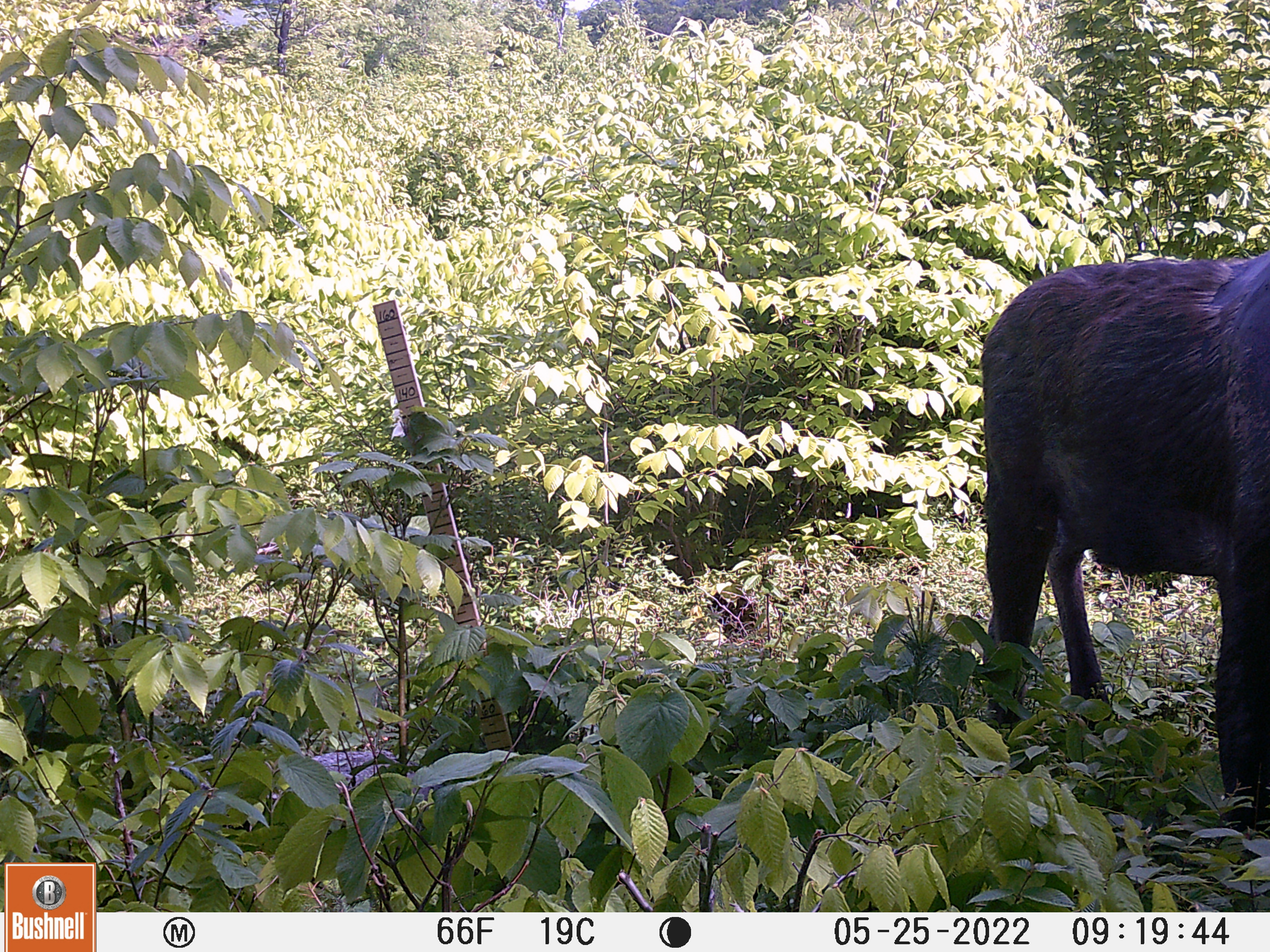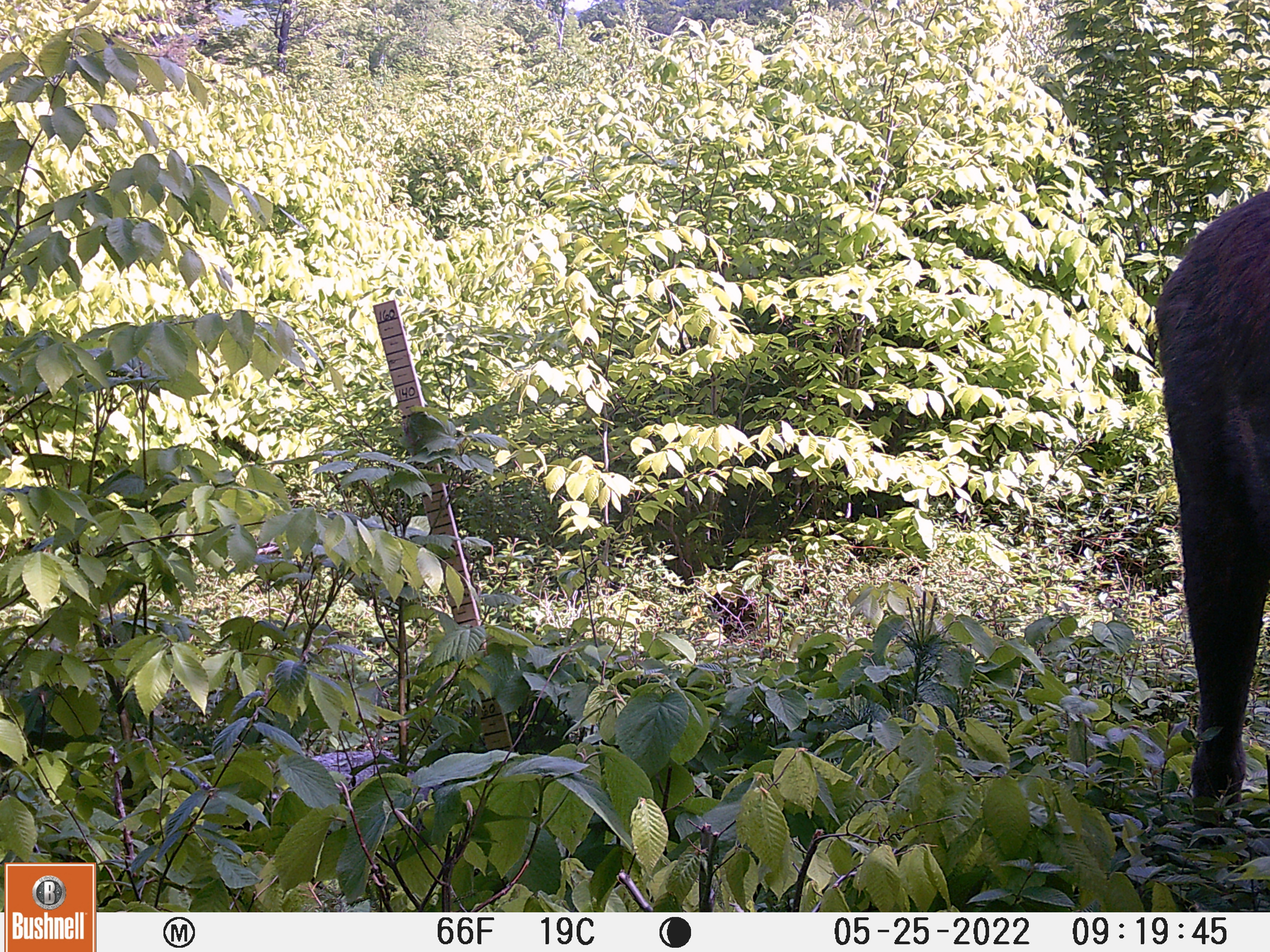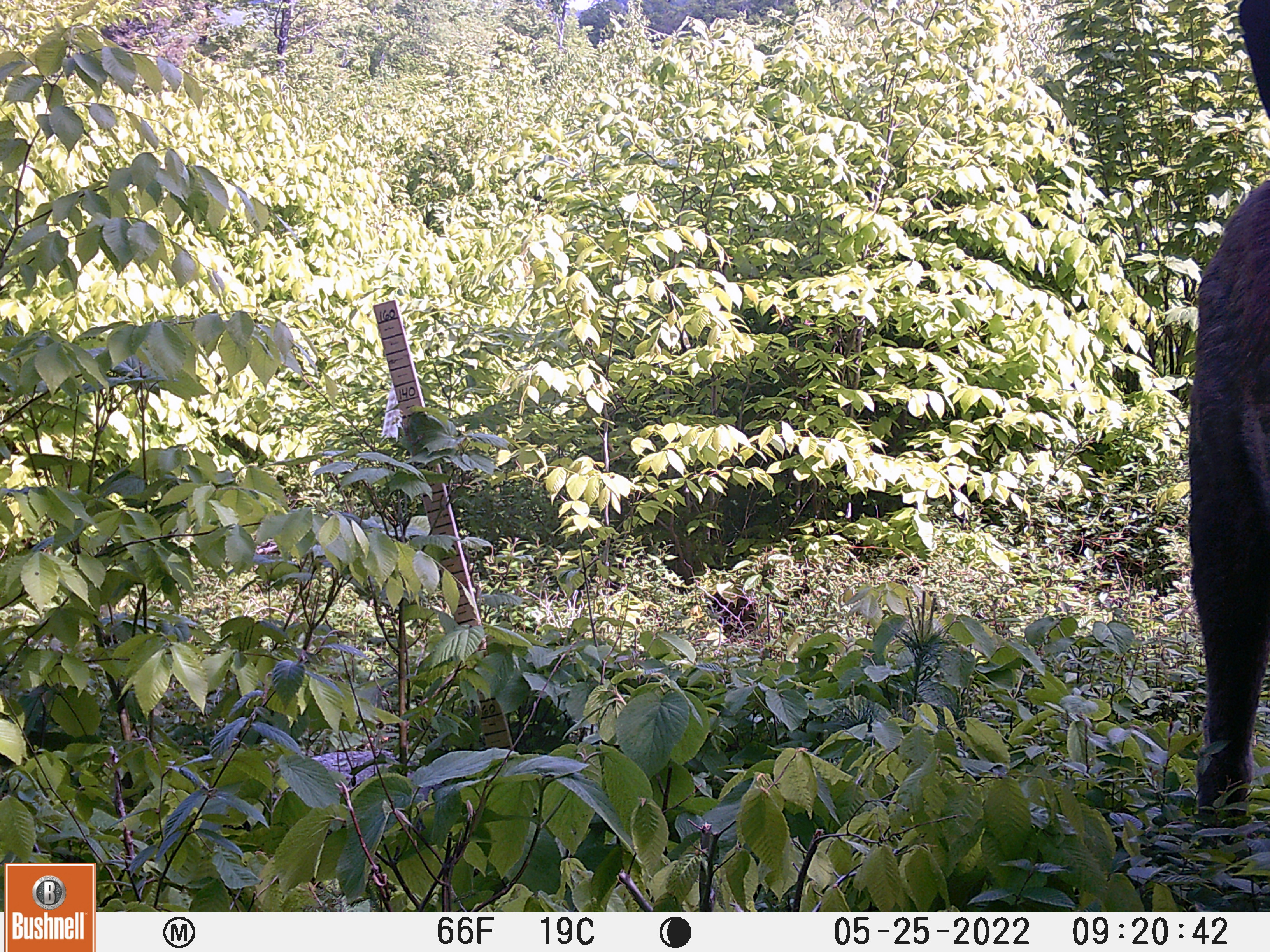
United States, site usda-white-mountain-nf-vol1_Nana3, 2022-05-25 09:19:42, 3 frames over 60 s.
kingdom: Animalia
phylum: Chordata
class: Mammalia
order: Artiodactyla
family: Cervidae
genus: Alces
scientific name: Alces alces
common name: moose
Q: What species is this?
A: Moose (Alces alces).